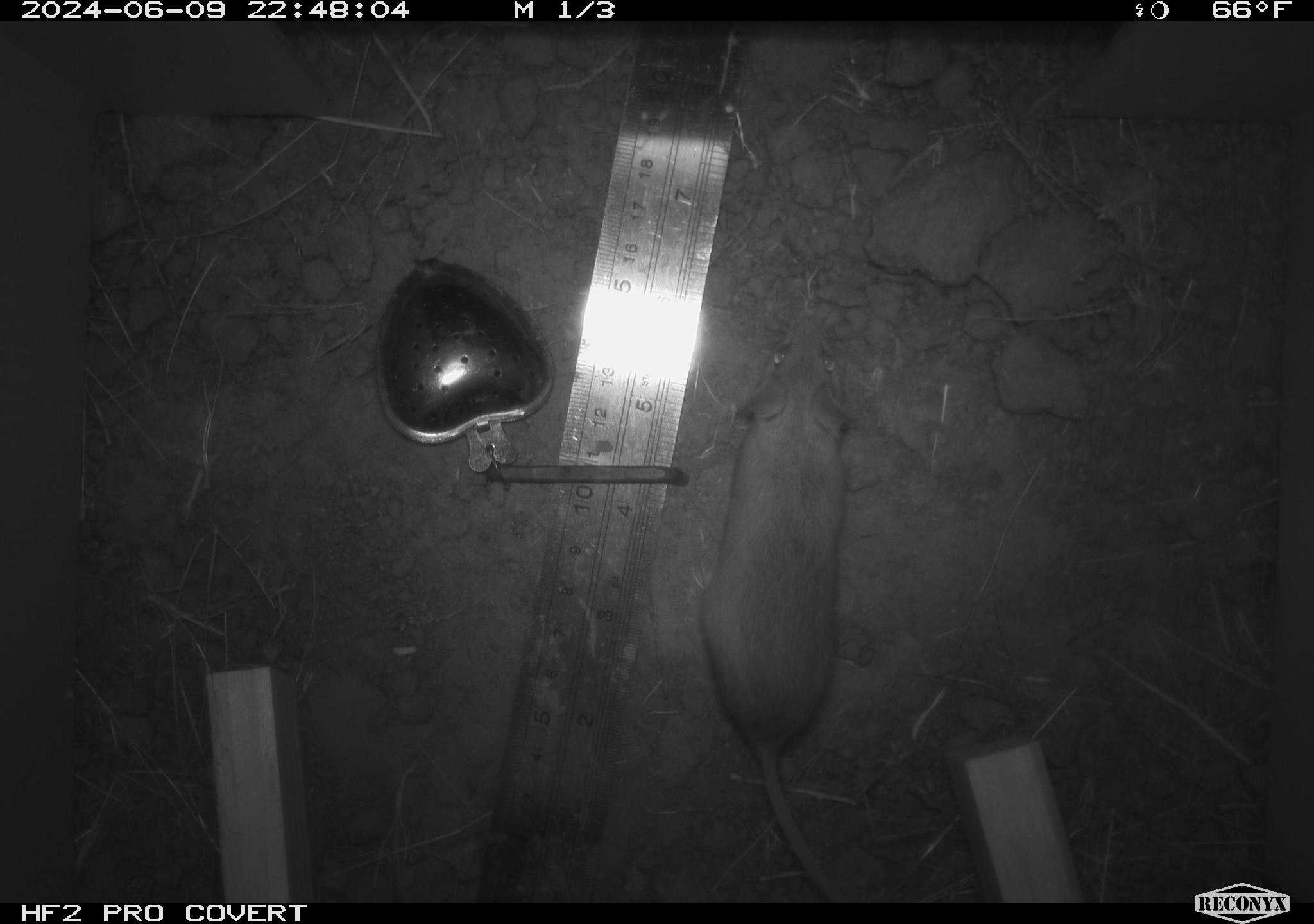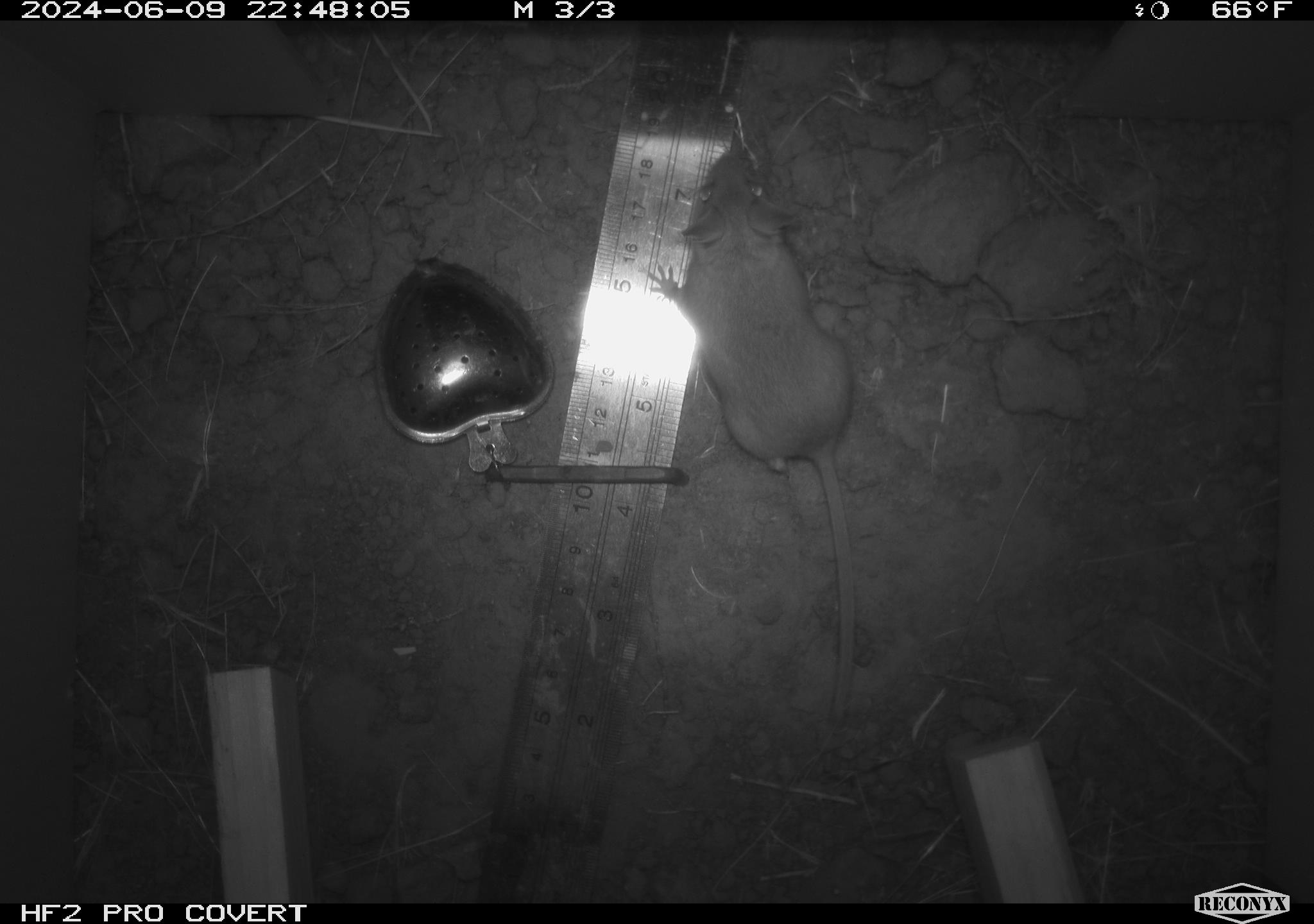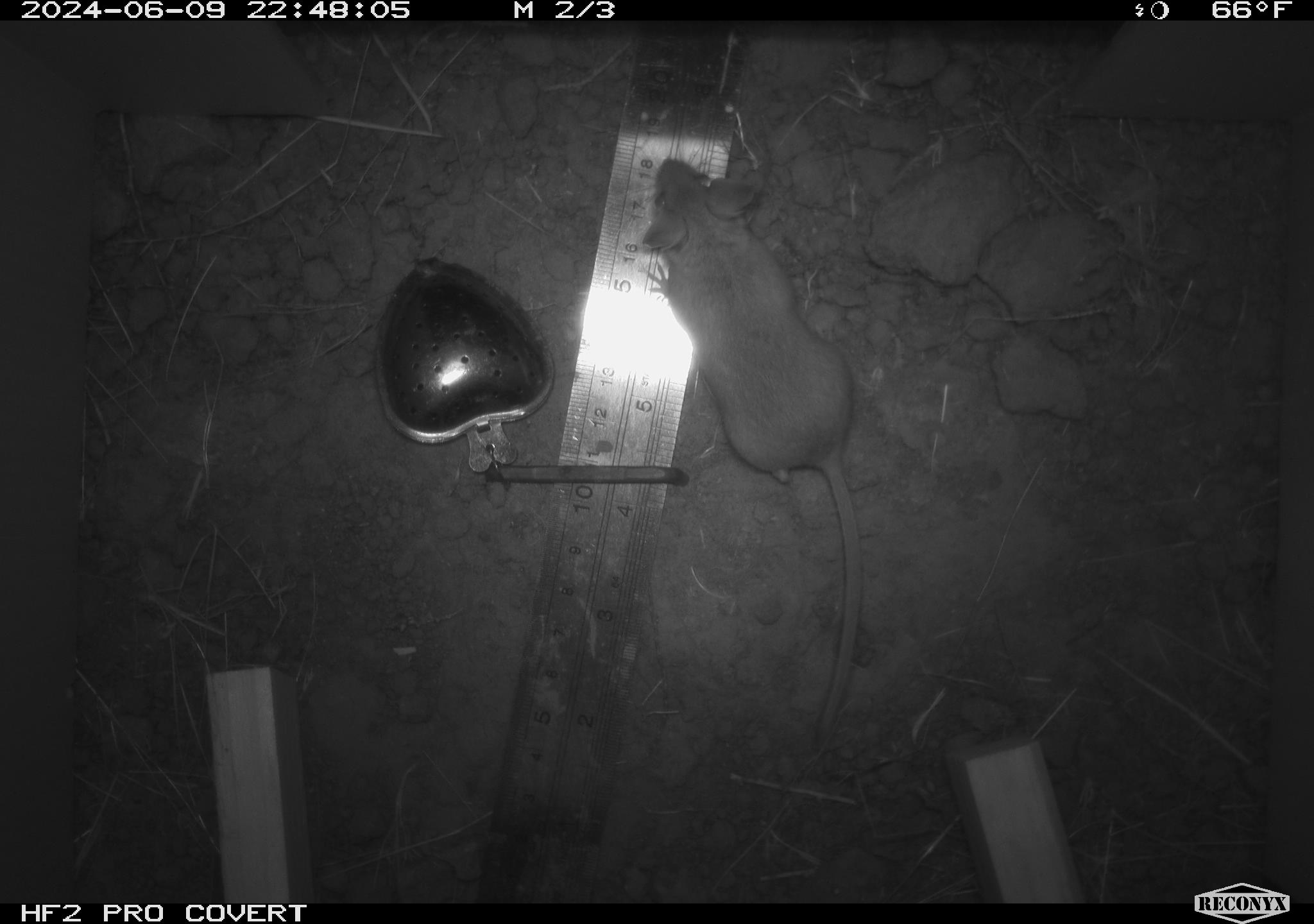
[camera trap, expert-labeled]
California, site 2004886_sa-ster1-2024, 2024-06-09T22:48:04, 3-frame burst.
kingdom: Animalia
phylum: Chordata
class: Mammalia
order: Rodentia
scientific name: Rodentia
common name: mouse species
Mouse species (Rodentia).